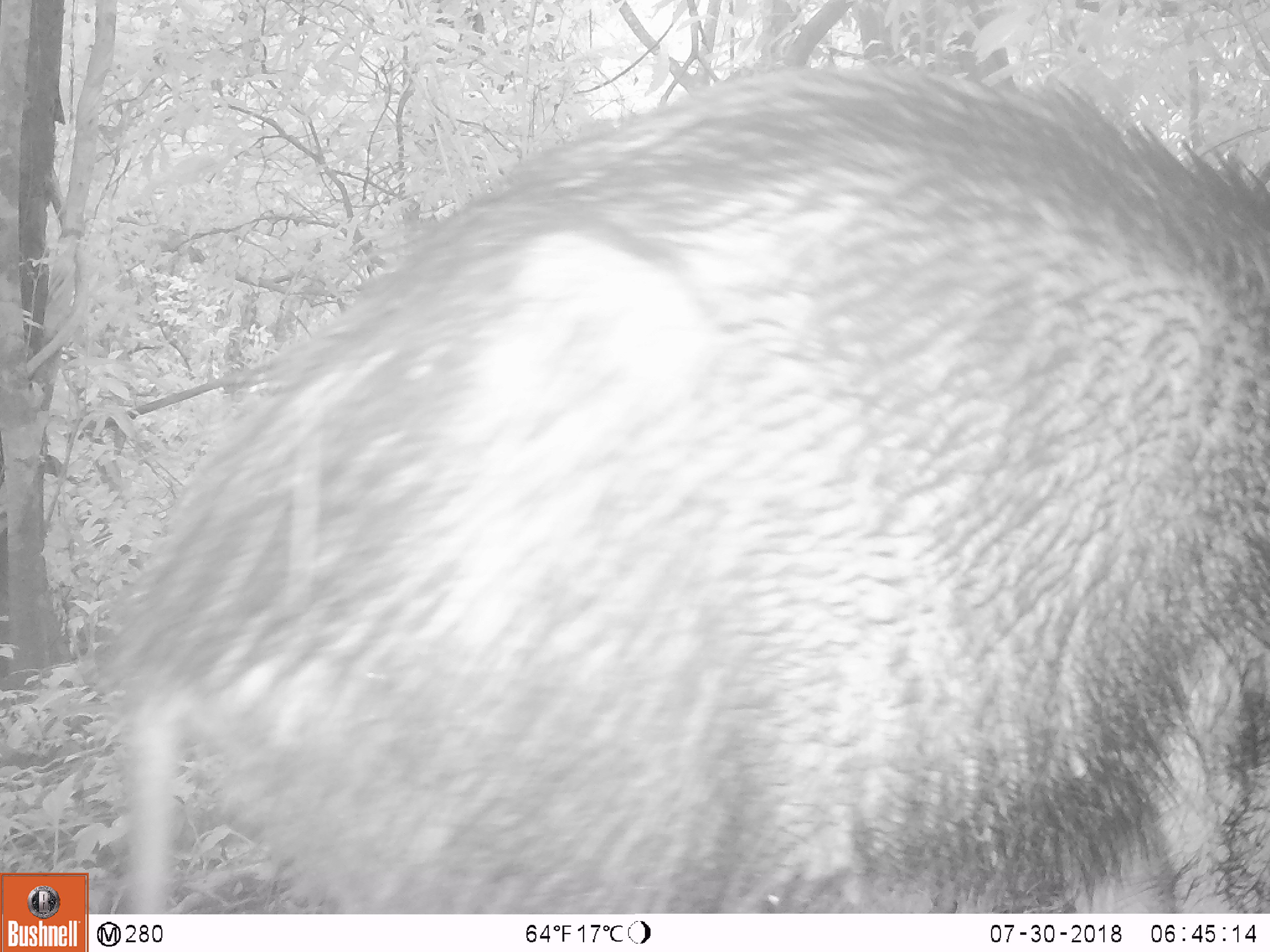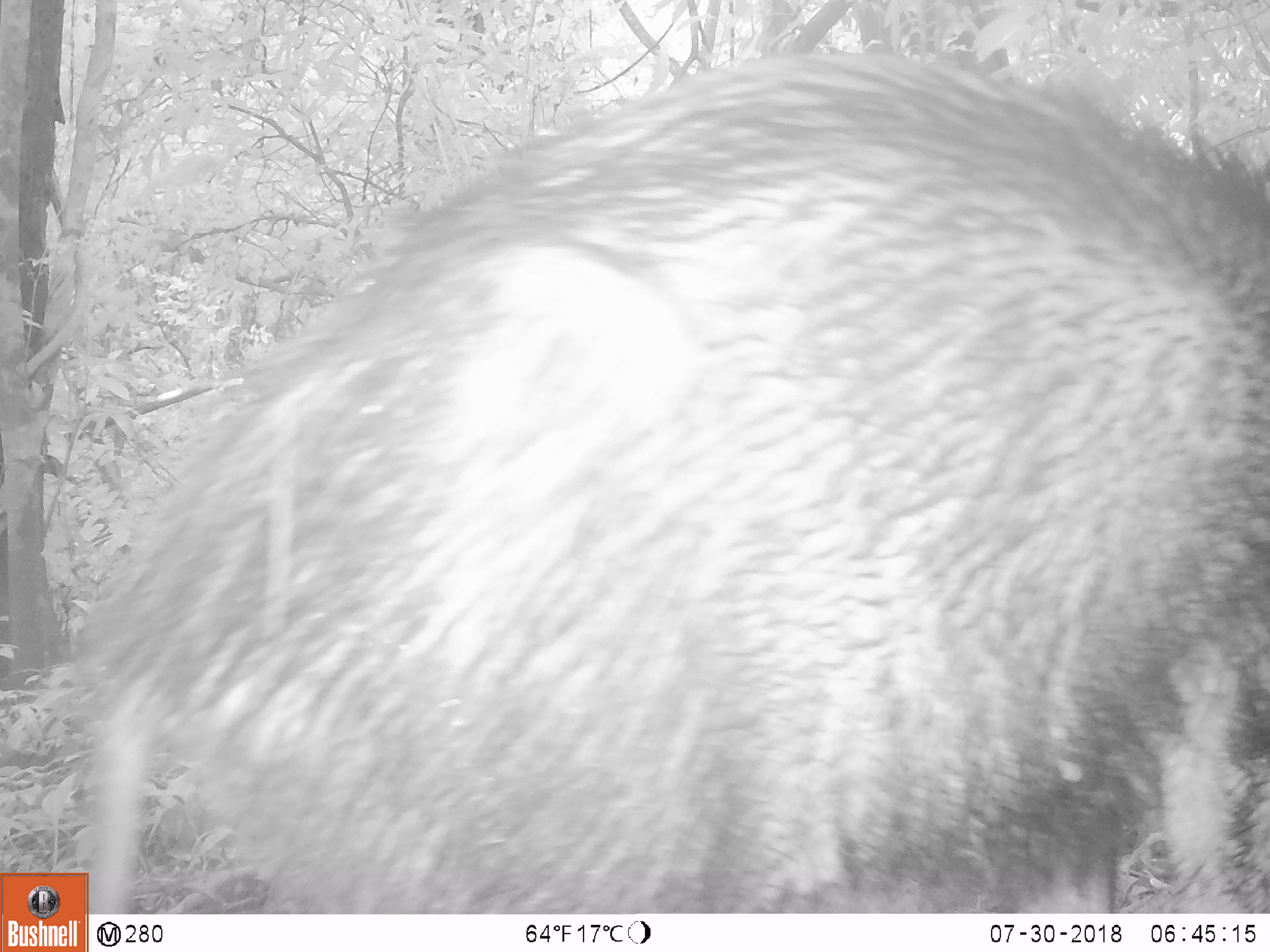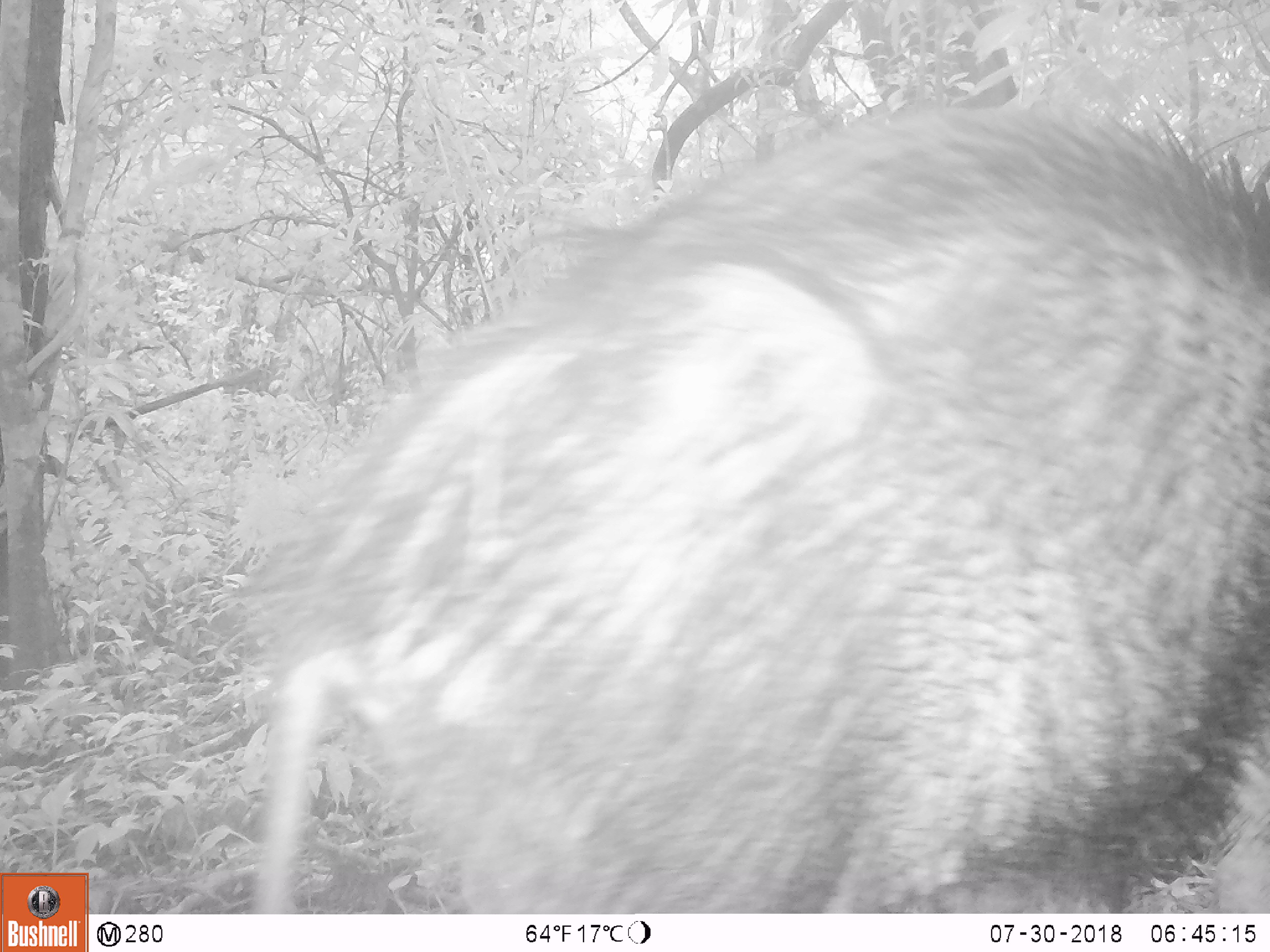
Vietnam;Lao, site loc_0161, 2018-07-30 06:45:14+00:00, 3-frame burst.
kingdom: Animalia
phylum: Chordata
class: Mammalia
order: Artiodactyla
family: Suidae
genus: Sus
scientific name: Sus scrofa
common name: eurasian wild pig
Eurasian wild pig (Sus scrofa). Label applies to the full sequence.